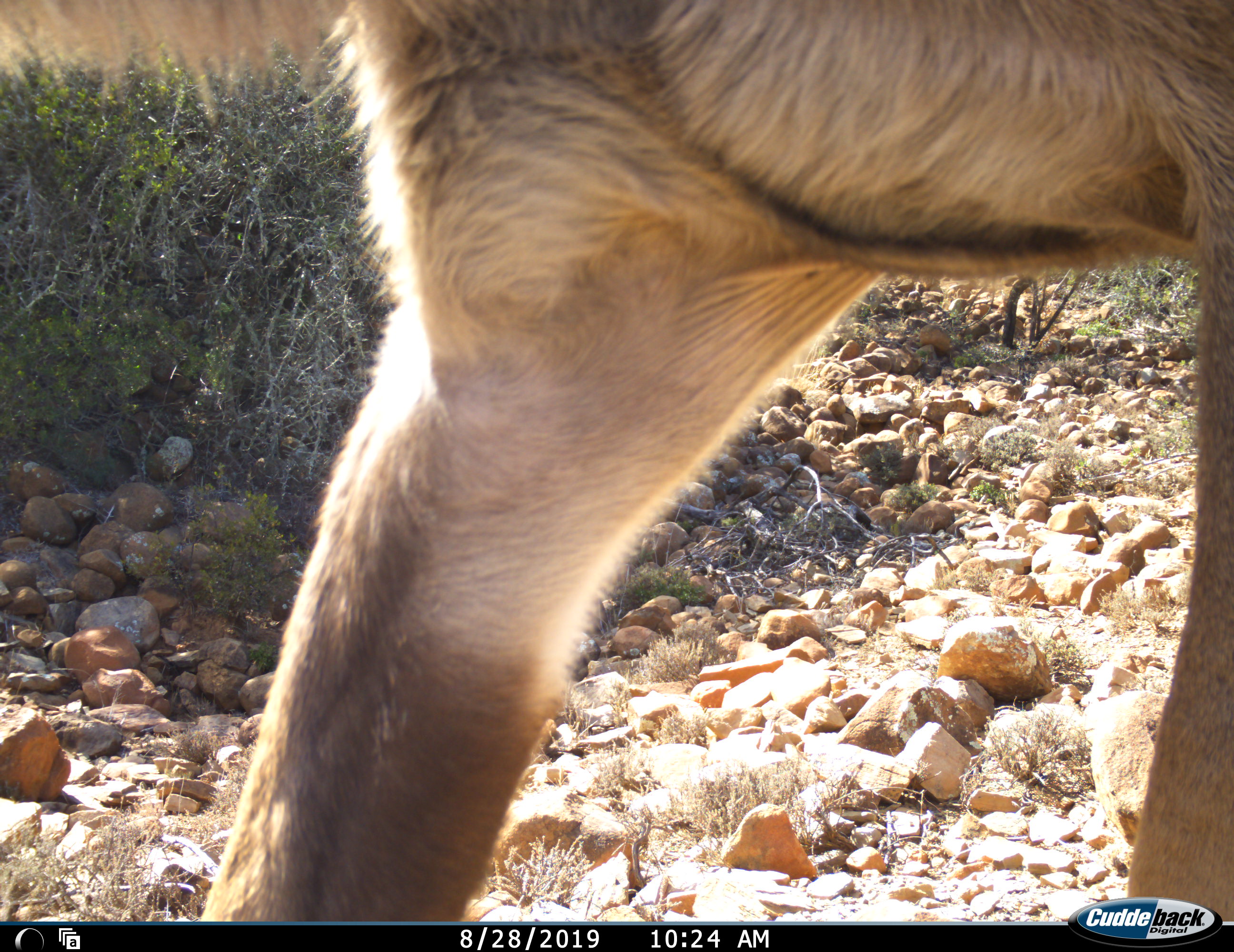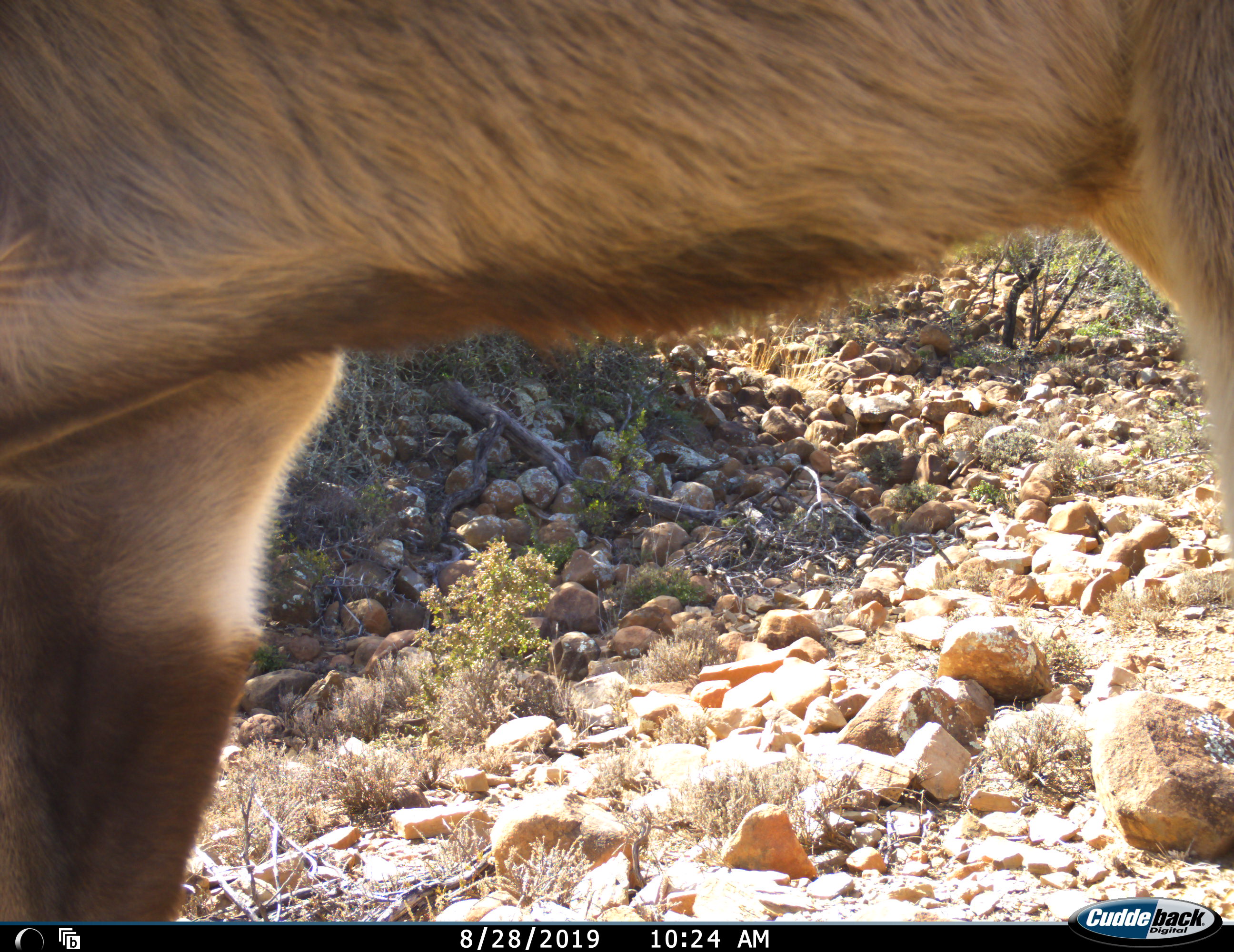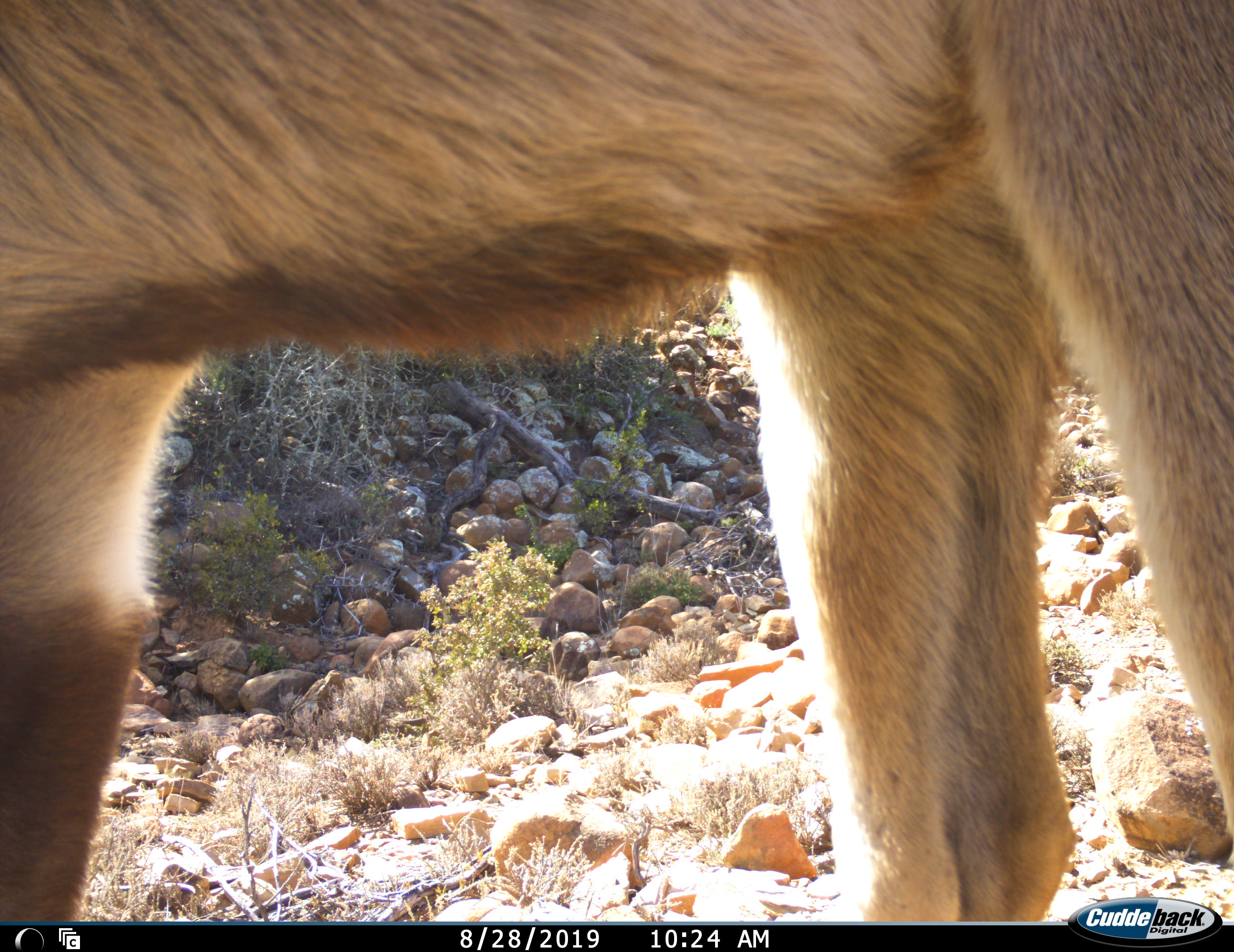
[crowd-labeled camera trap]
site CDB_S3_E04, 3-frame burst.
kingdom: Animalia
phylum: Chordata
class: Mammalia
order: Artiodactyla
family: Bovidae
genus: Tragelaphus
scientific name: Tragelaphus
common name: kudu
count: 1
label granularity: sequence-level